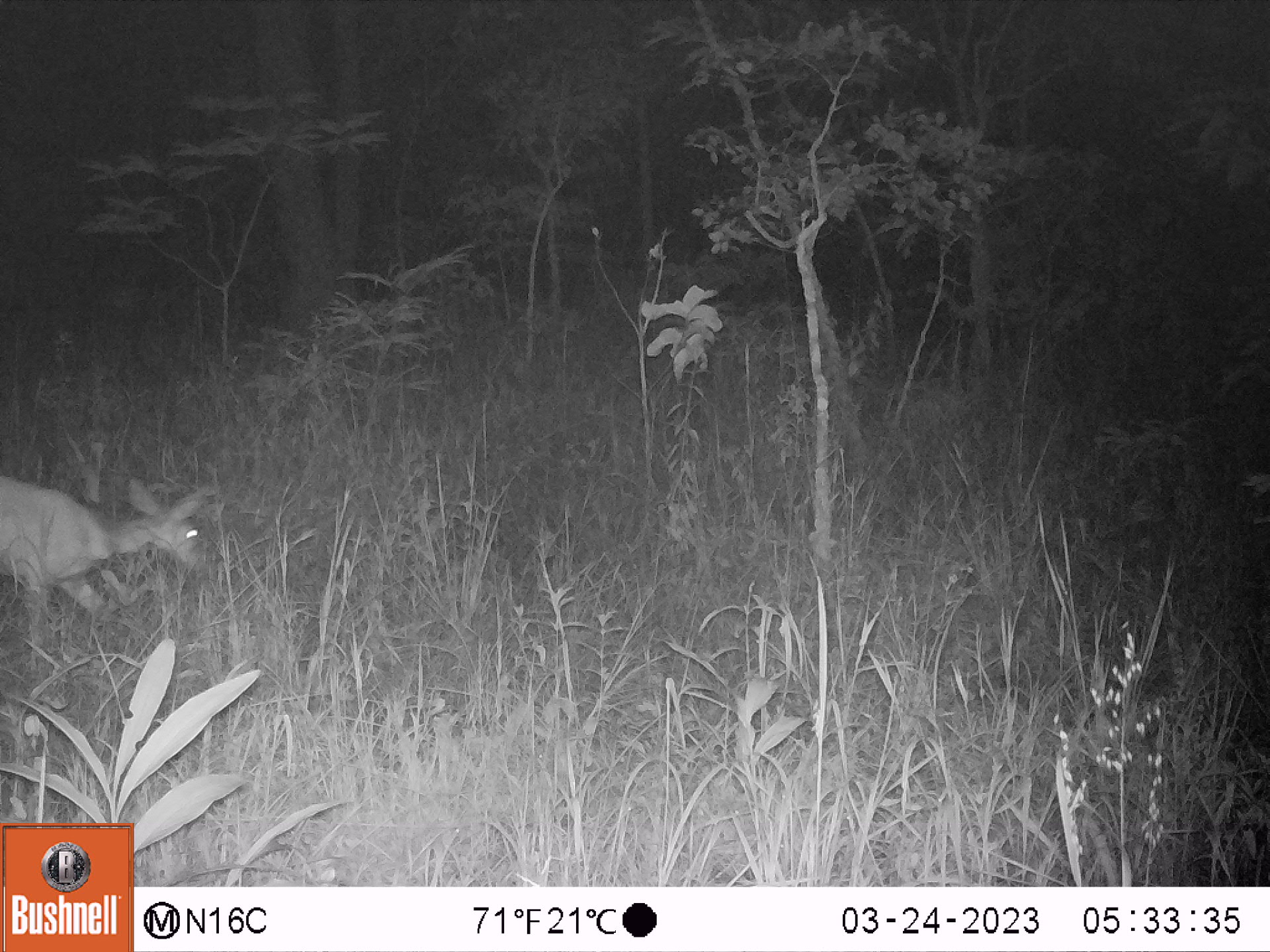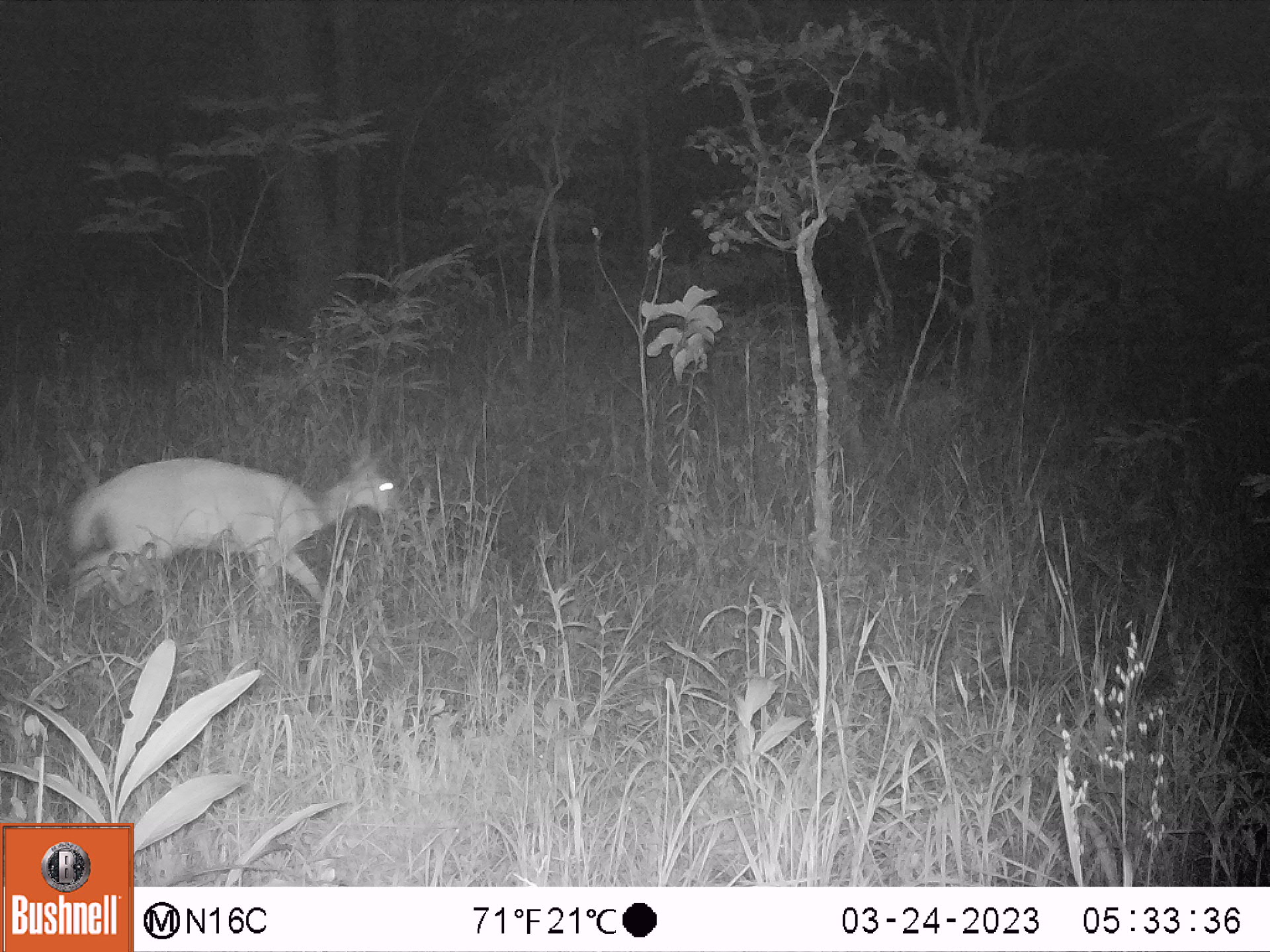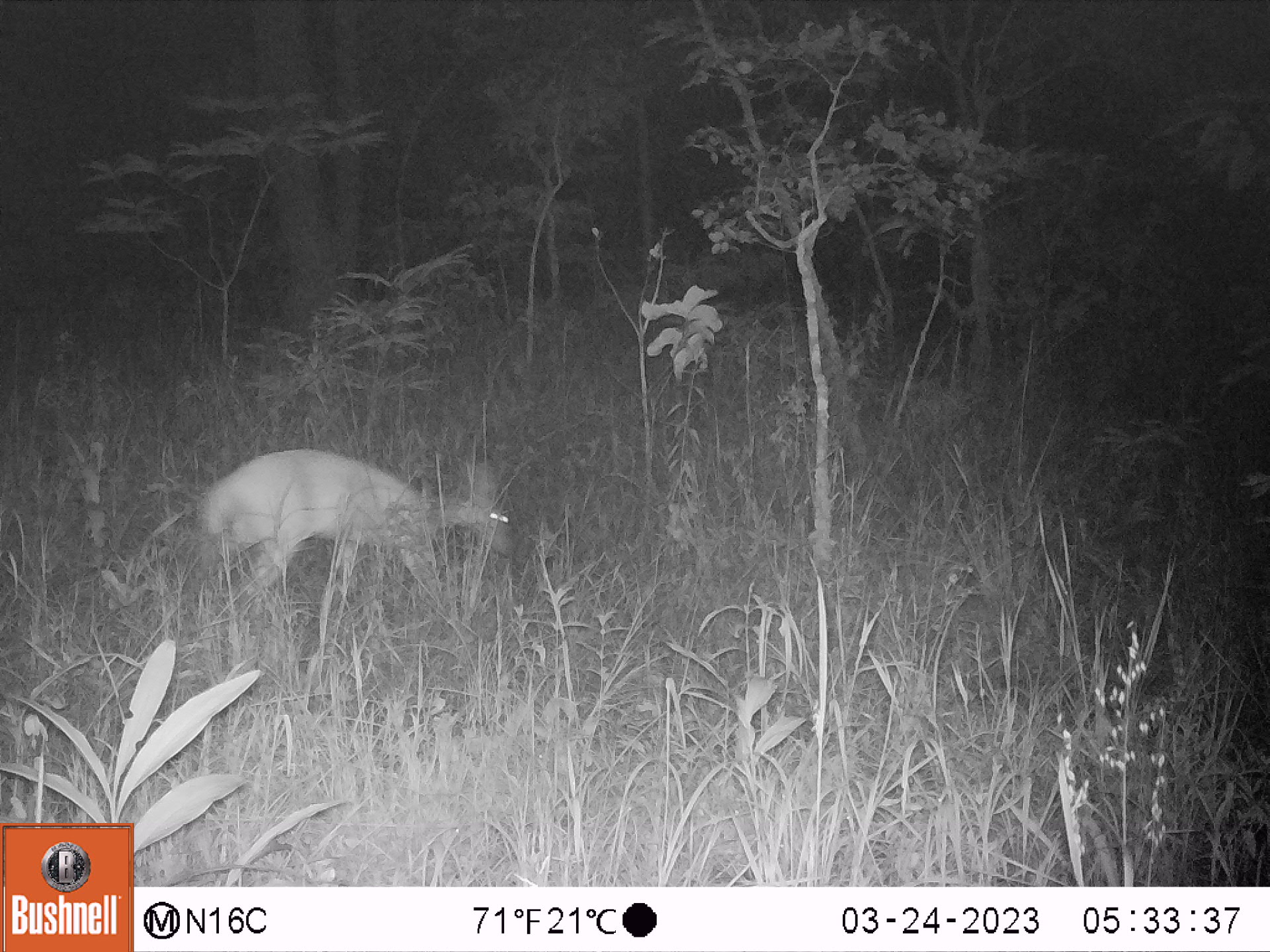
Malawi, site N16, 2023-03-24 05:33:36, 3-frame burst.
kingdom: Animalia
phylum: Chordata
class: Mammalia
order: Artiodactyla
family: Bovidae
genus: Tragelaphus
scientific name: Tragelaphus sylvaticus sylvaticus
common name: cape bushbuck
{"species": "cape bushbuck (Tragelaphus sylvaticus sylvaticus)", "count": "1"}